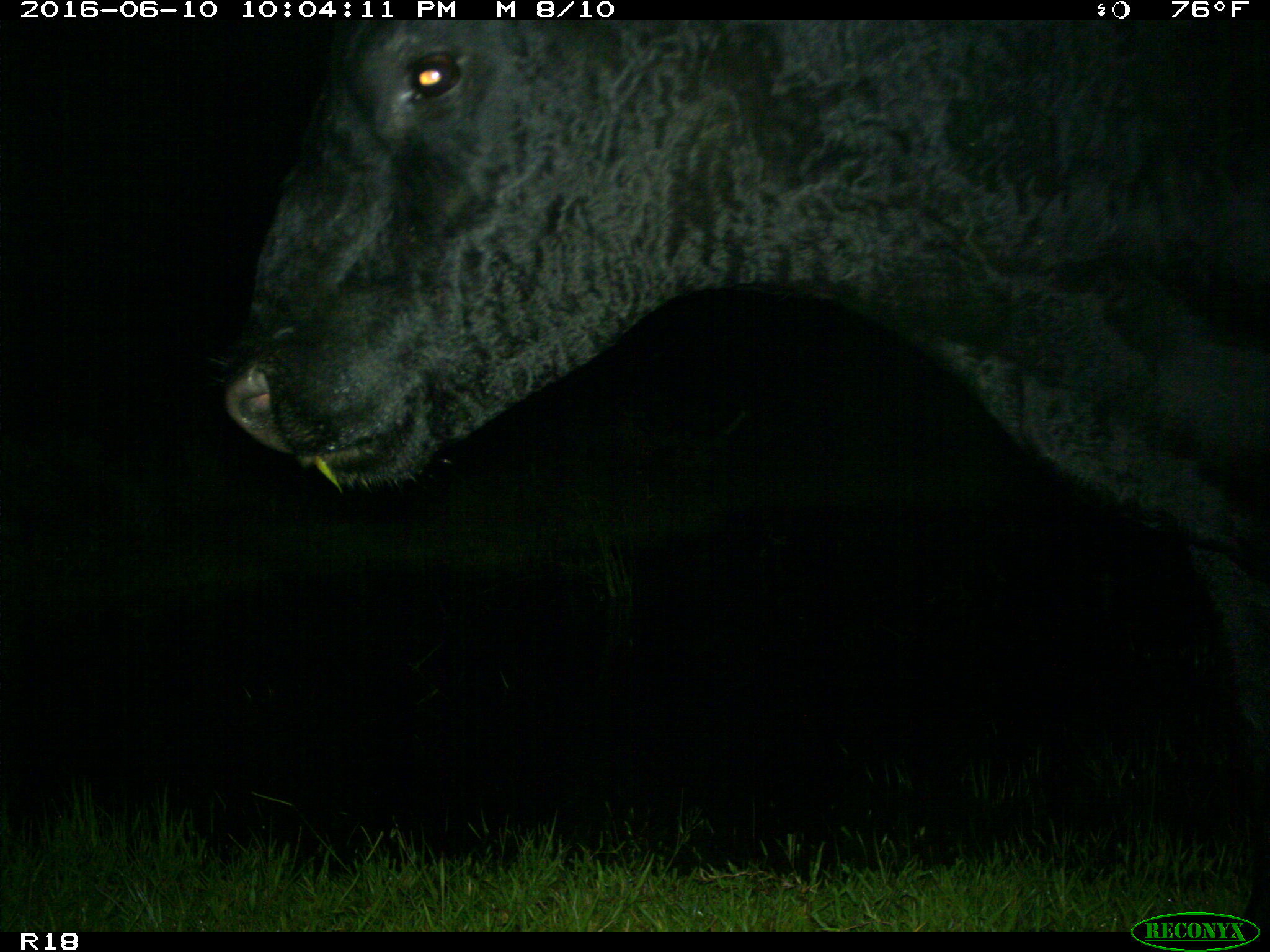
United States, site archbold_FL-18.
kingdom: Animalia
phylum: Chordata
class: Mammalia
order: Artiodactyla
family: Bovidae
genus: Bos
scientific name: Bos taurus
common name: domestic cow